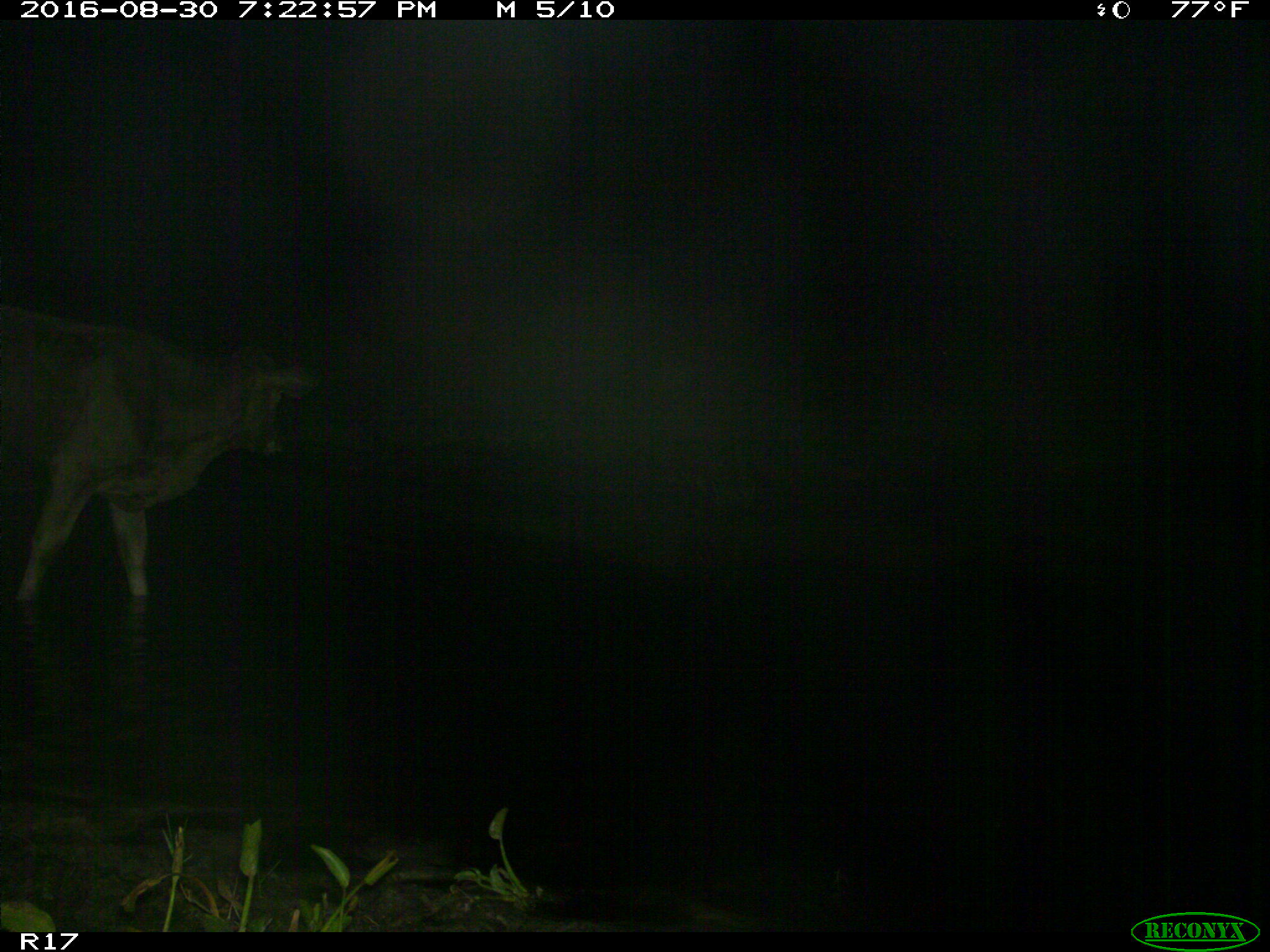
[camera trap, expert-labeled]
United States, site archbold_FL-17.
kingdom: Animalia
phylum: Chordata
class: Mammalia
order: Artiodactyla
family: Bovidae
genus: Bos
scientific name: Bos taurus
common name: domestic cow